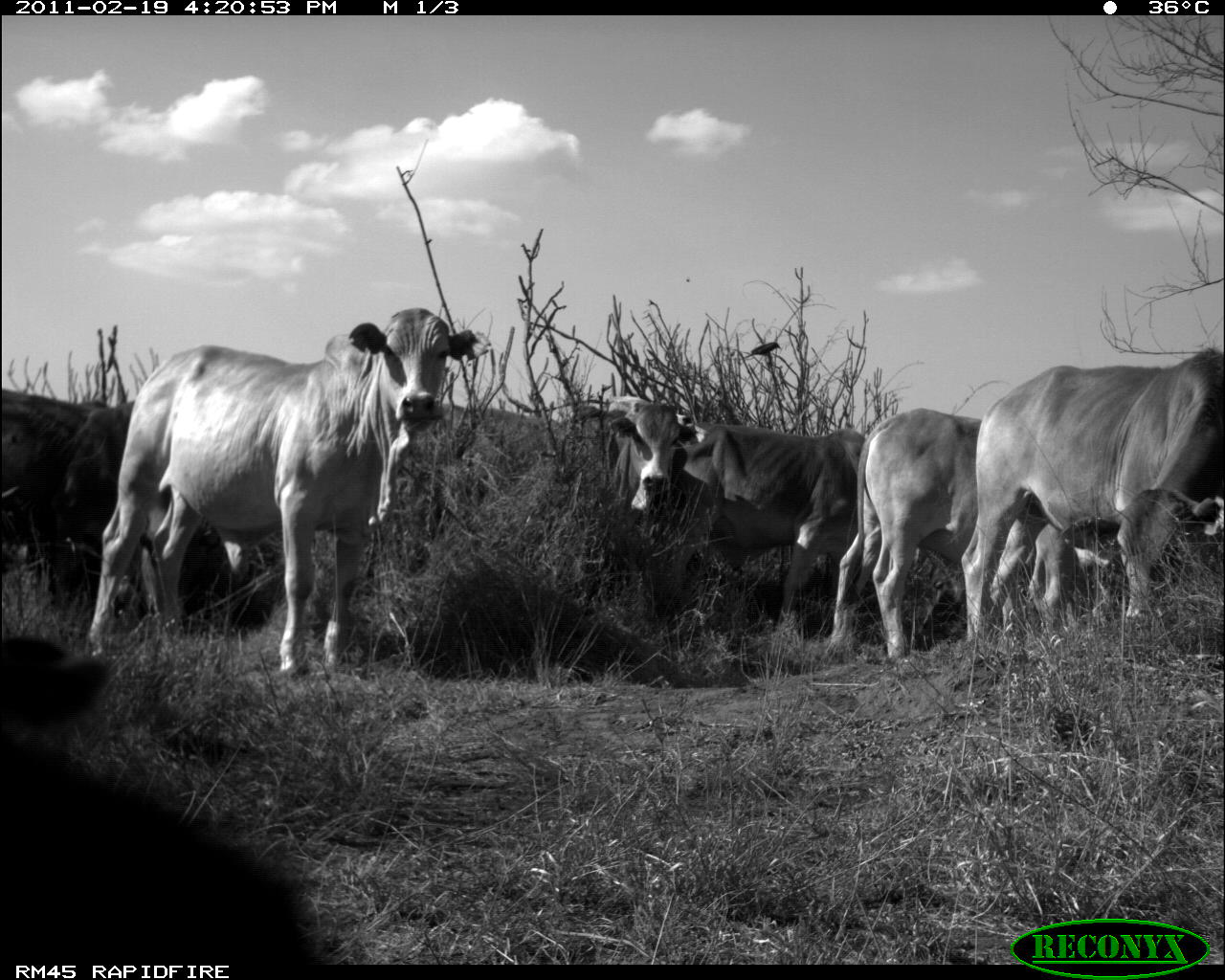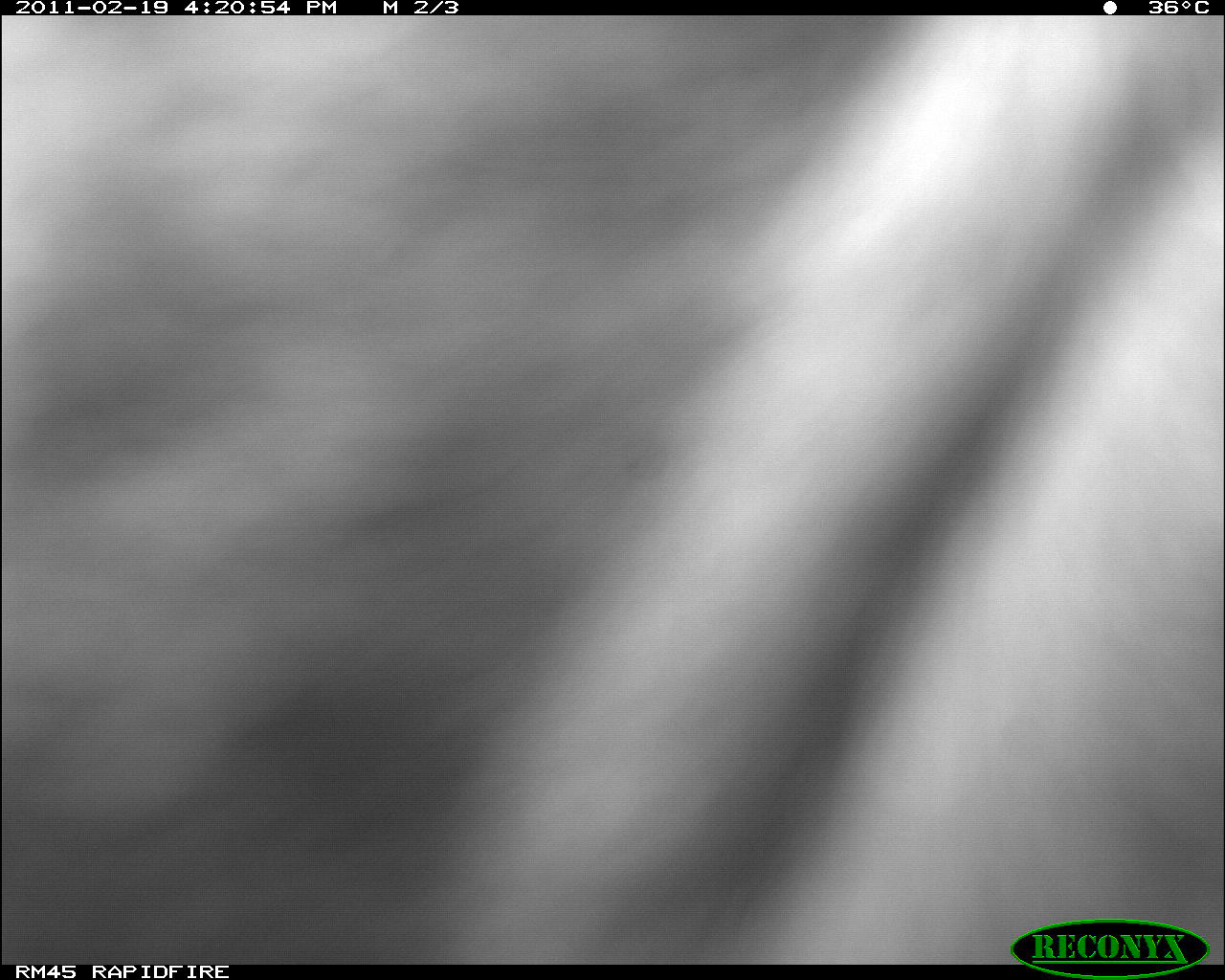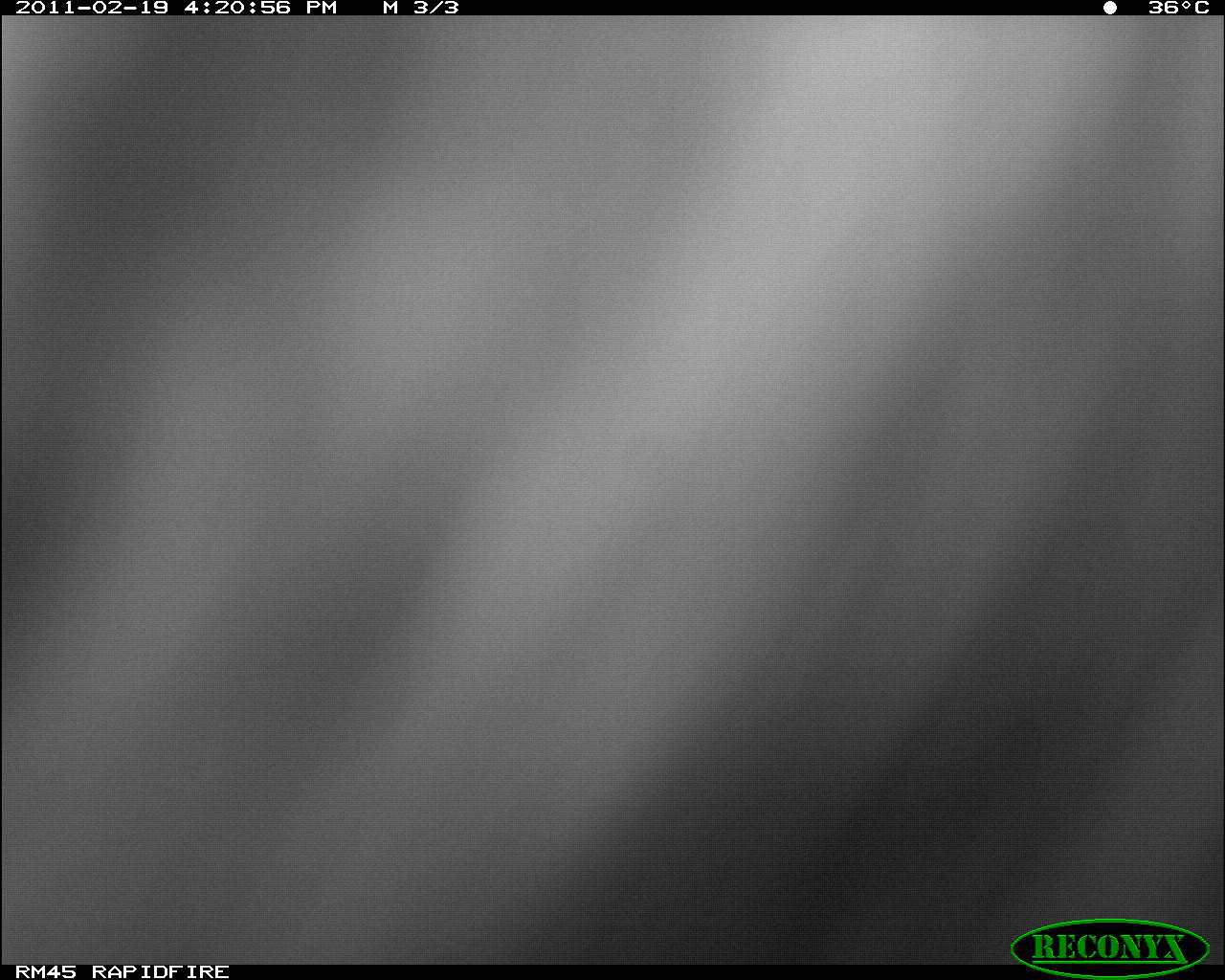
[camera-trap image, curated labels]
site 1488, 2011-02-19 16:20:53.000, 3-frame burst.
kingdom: Animalia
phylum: Chordata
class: Mammalia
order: Artiodactyla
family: Bovidae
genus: Bos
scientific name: Bos taurus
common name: domestic cattle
Bos taurus (domestic cattle), count 7.